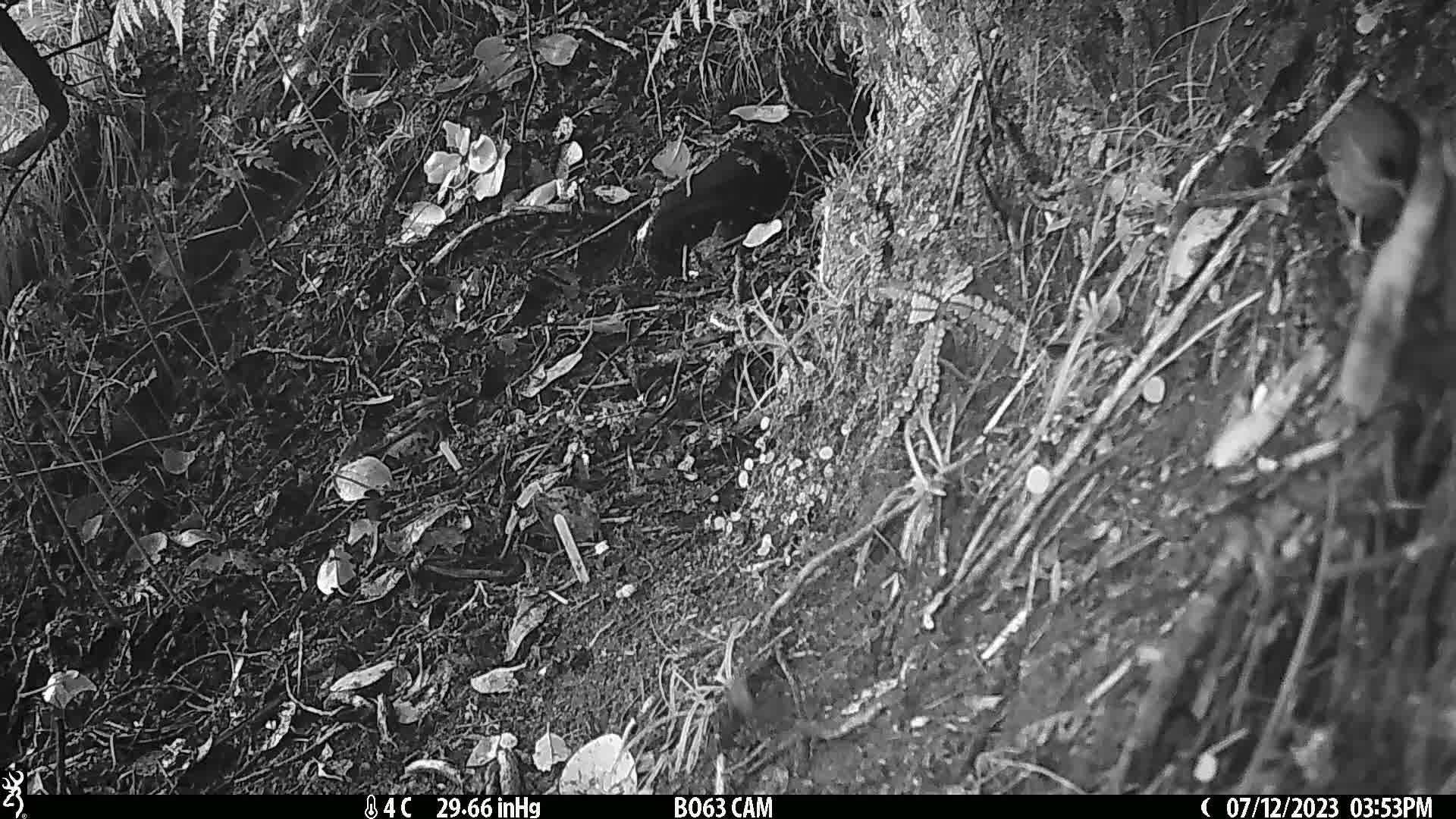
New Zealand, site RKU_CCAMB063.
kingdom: Animalia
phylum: Chordata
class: Aves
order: Passeriformes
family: Prunellidae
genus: Prunella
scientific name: Prunella modularis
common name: dunnock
Dunnock (Prunella modularis).